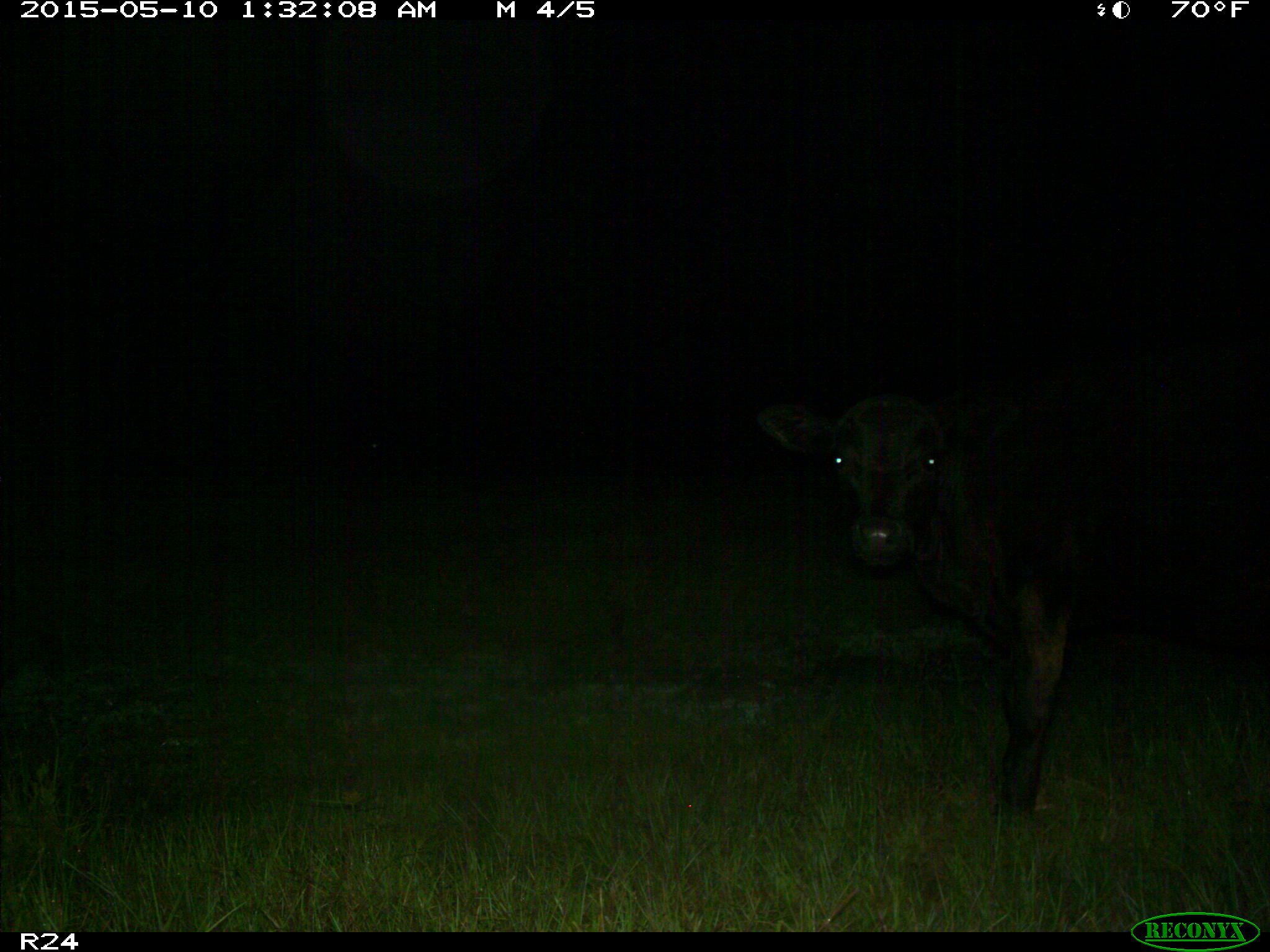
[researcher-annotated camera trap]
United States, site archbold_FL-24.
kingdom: Animalia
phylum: Chordata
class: Mammalia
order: Artiodactyla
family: Bovidae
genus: Bos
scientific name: Bos taurus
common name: domestic cow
Bos taurus (domestic cow).